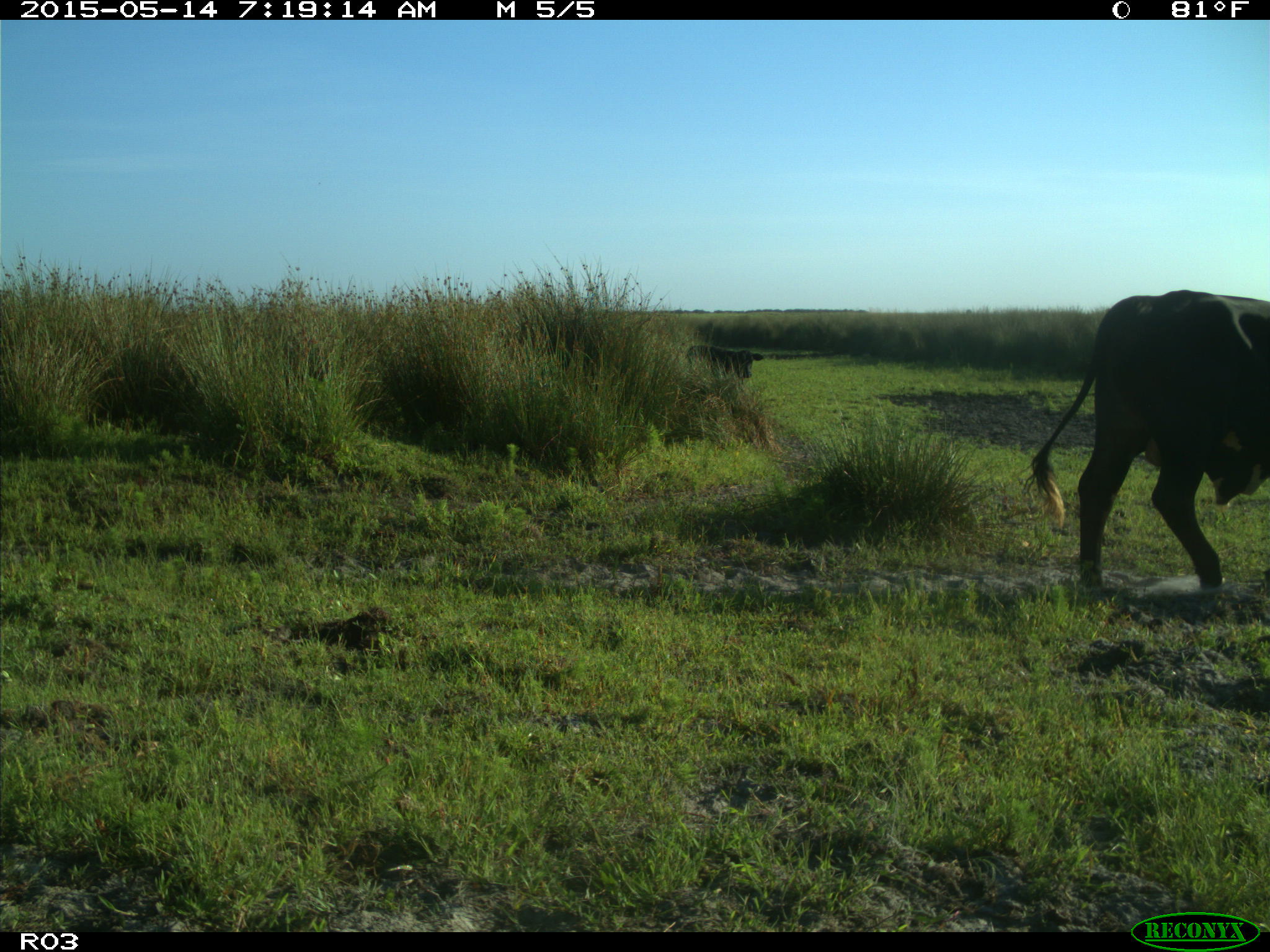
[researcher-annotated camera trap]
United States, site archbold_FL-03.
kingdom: Animalia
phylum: Chordata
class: Mammalia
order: Artiodactyla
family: Bovidae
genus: Bos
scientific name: Bos taurus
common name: domestic cow